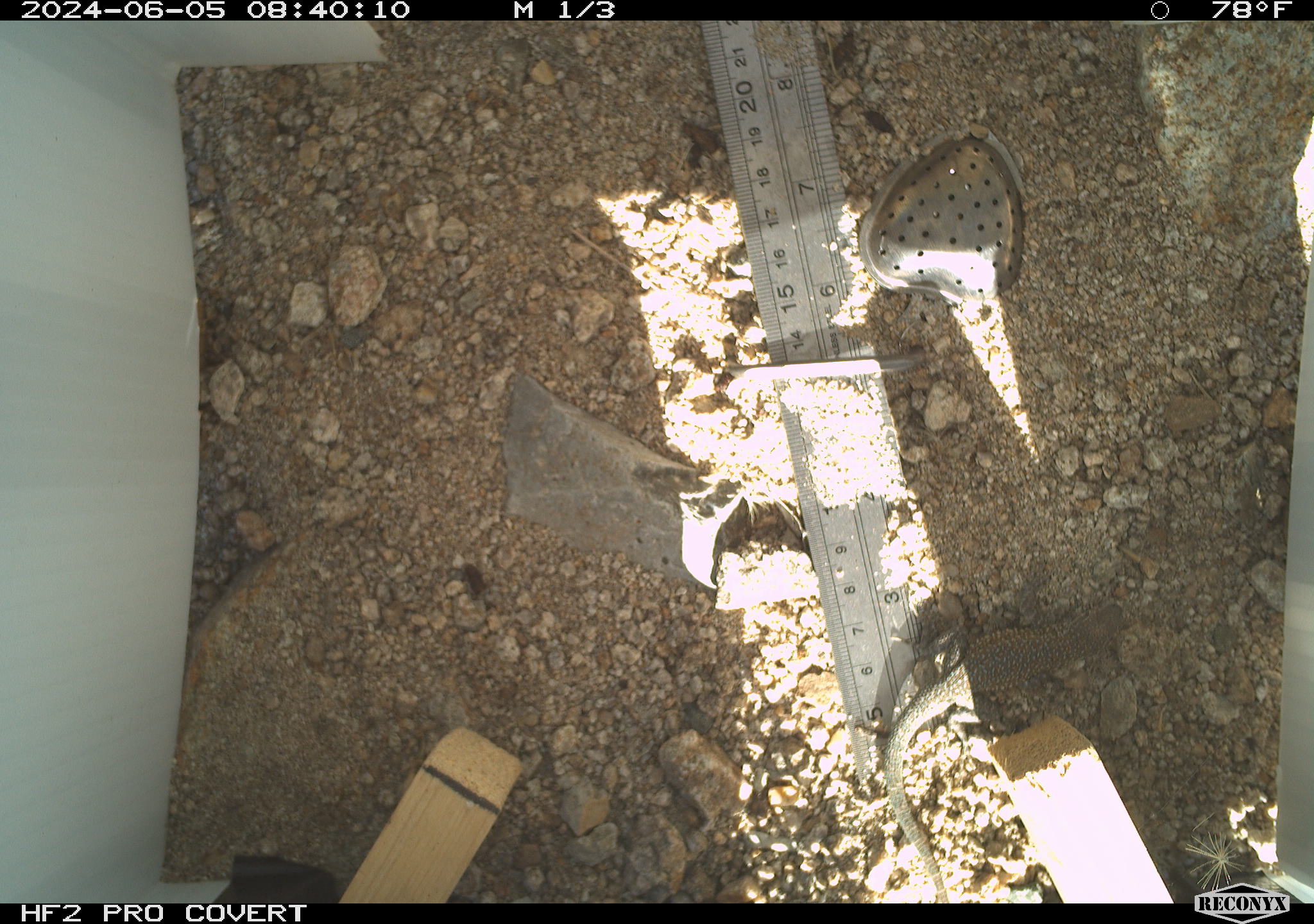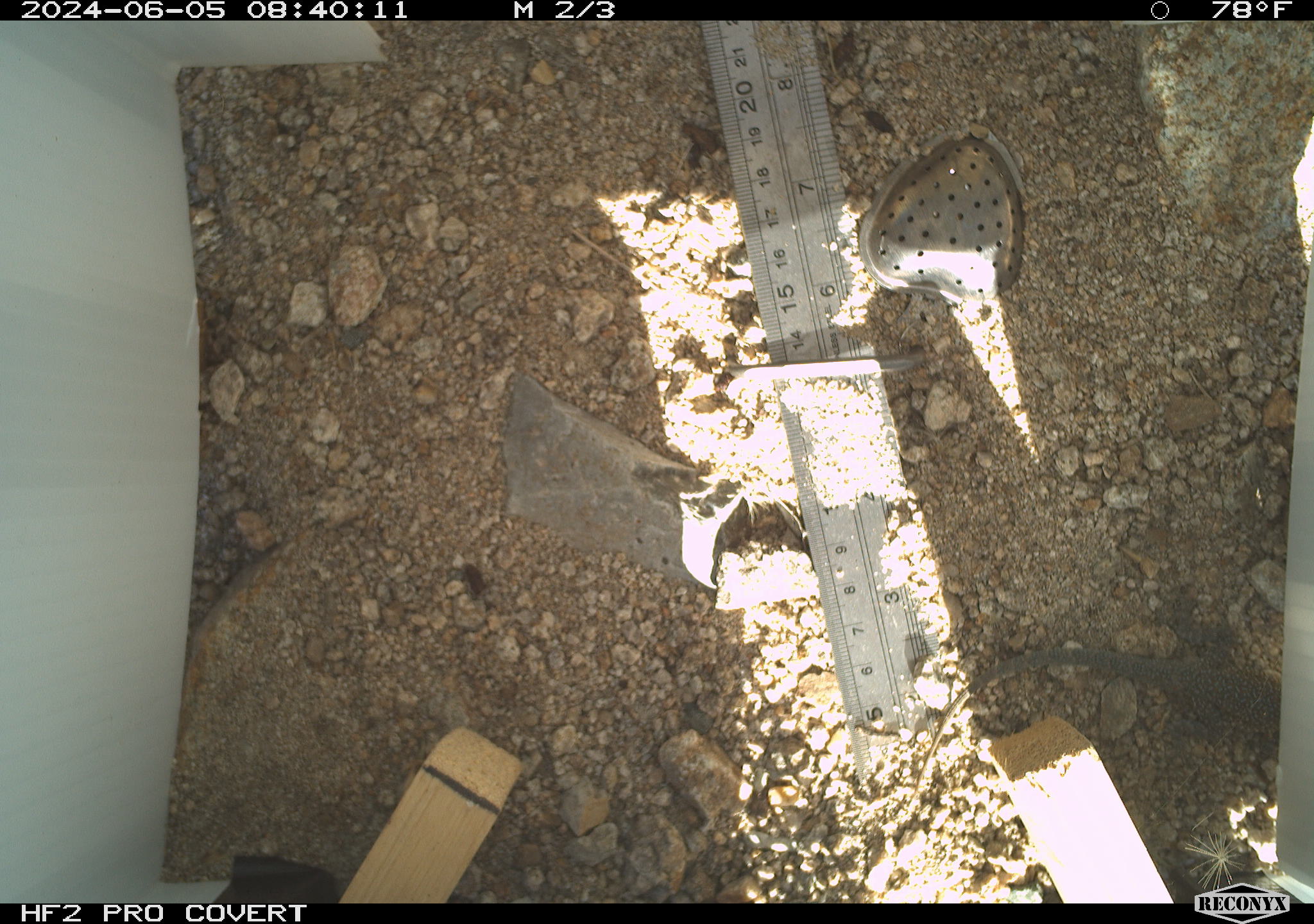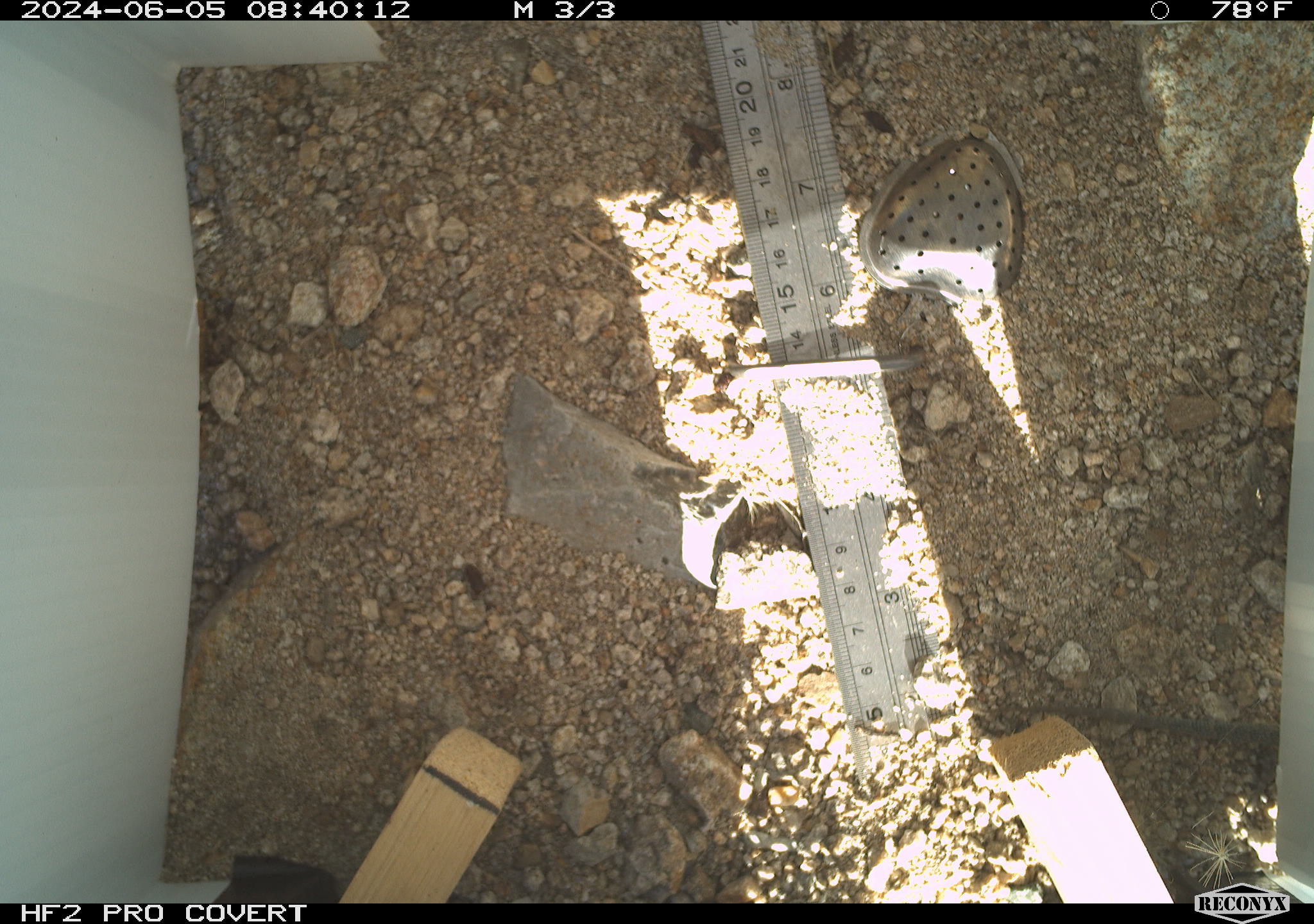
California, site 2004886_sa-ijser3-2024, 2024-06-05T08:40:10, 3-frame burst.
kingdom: Animalia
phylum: Chordata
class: Reptilia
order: Squamata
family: Phrynosomatidae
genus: Uta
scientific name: Uta stansburiana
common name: common side-blotched lizard